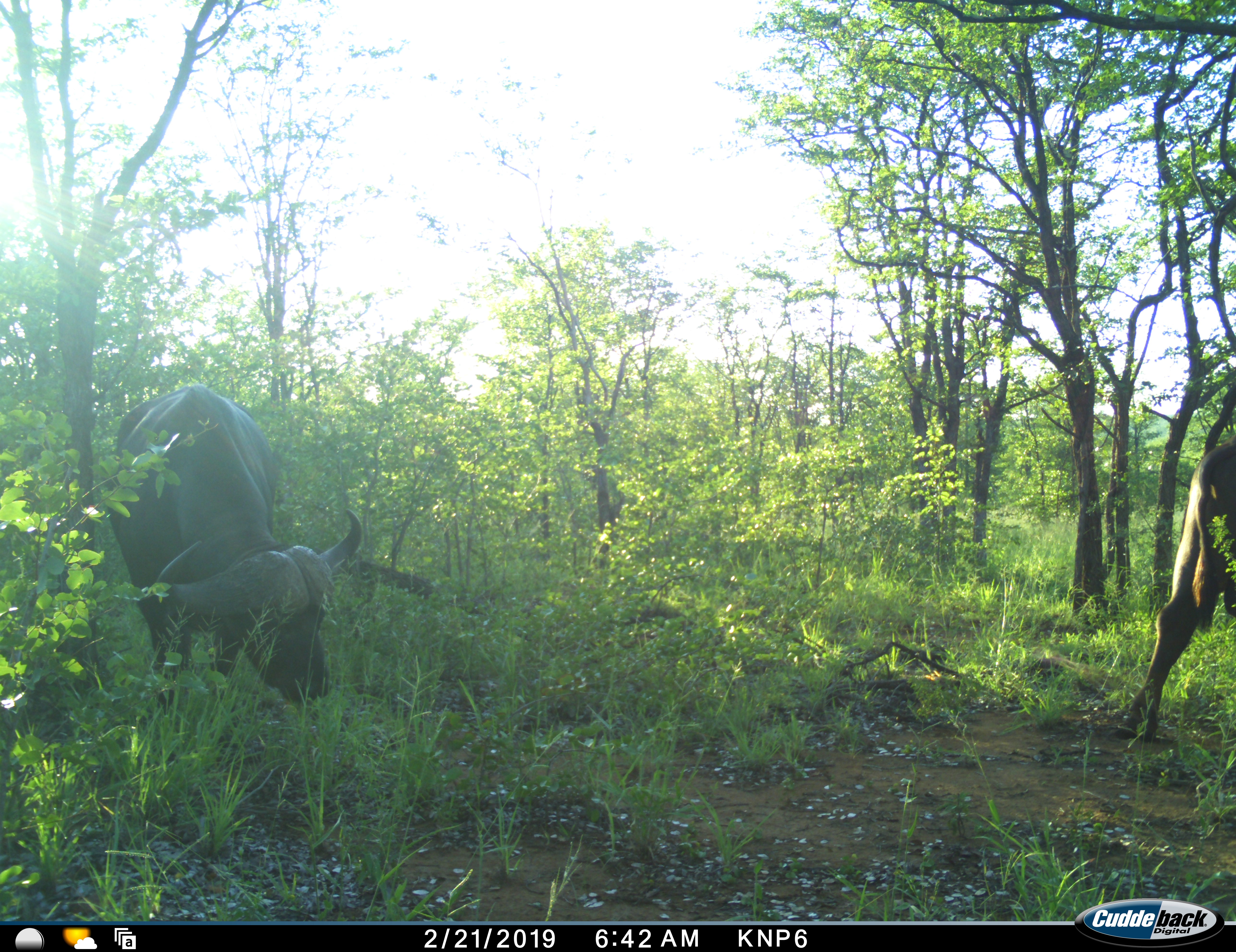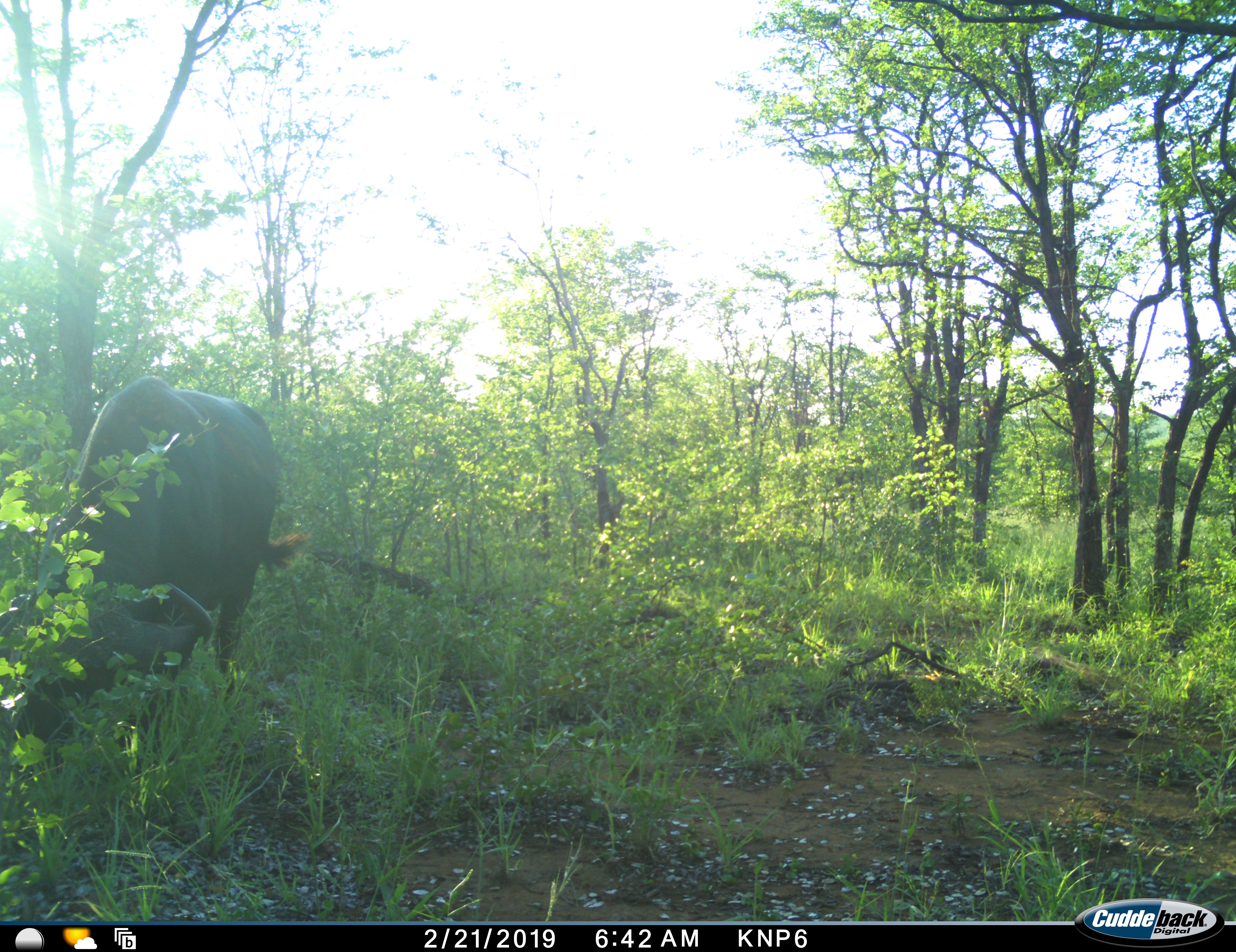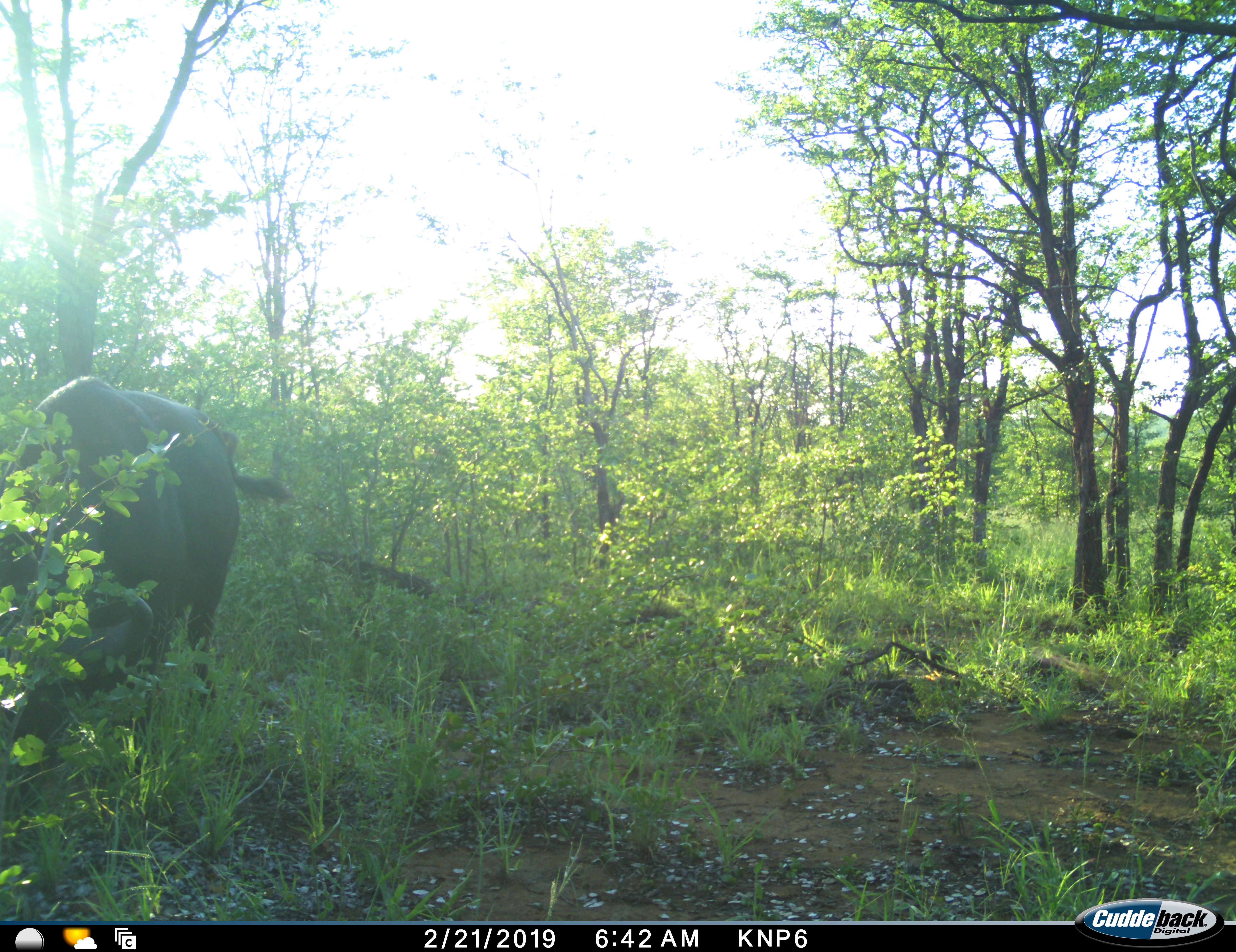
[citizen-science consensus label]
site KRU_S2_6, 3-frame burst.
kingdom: Animalia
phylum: Chordata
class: Mammalia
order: Artiodactyla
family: Bovidae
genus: Syncerus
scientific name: Syncerus caffer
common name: african buffalo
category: buffalo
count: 2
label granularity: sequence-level